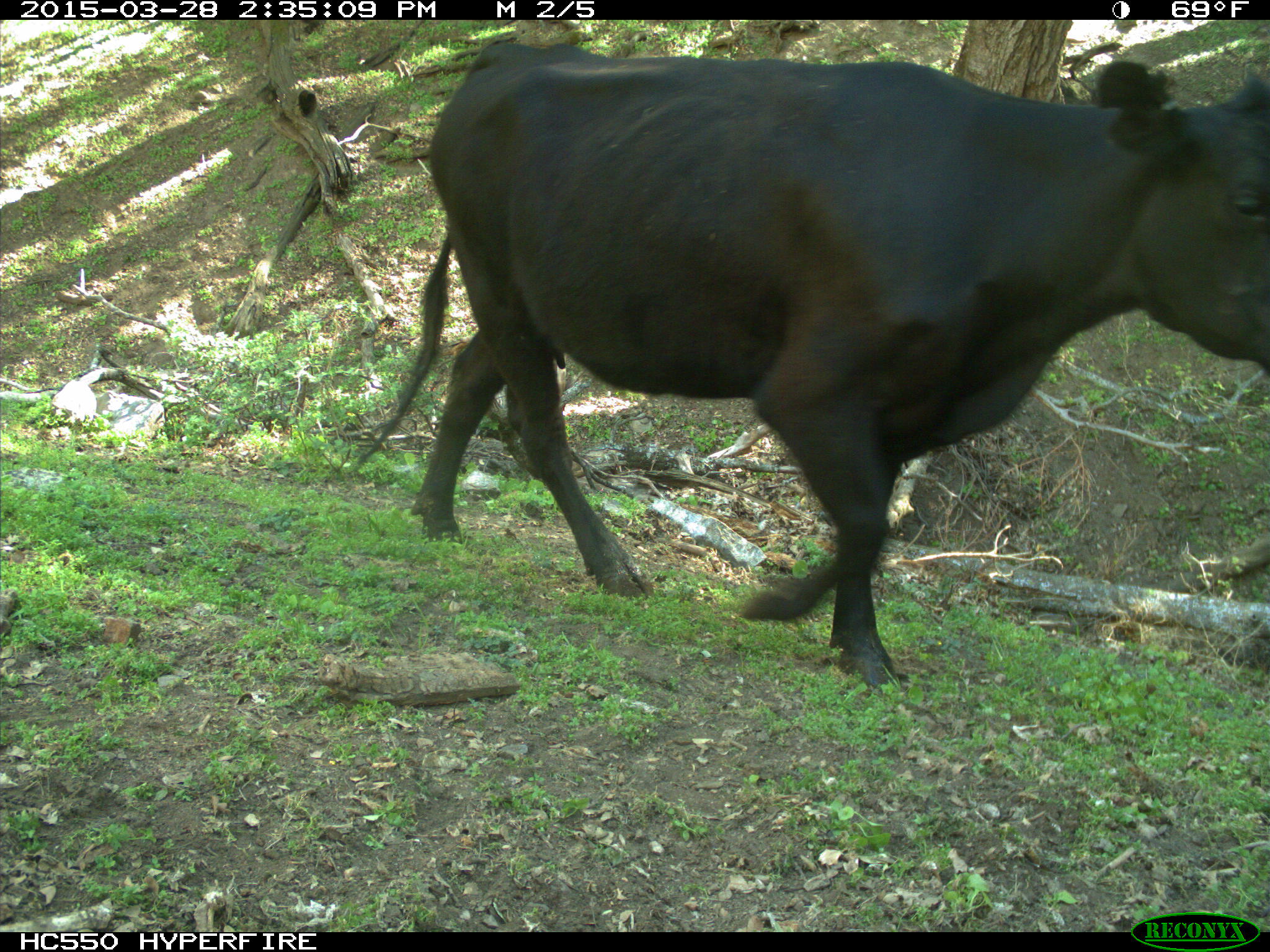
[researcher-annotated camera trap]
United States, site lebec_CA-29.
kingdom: Animalia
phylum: Chordata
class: Mammalia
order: Artiodactyla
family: Bovidae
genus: Bos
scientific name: Bos taurus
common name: domestic cow